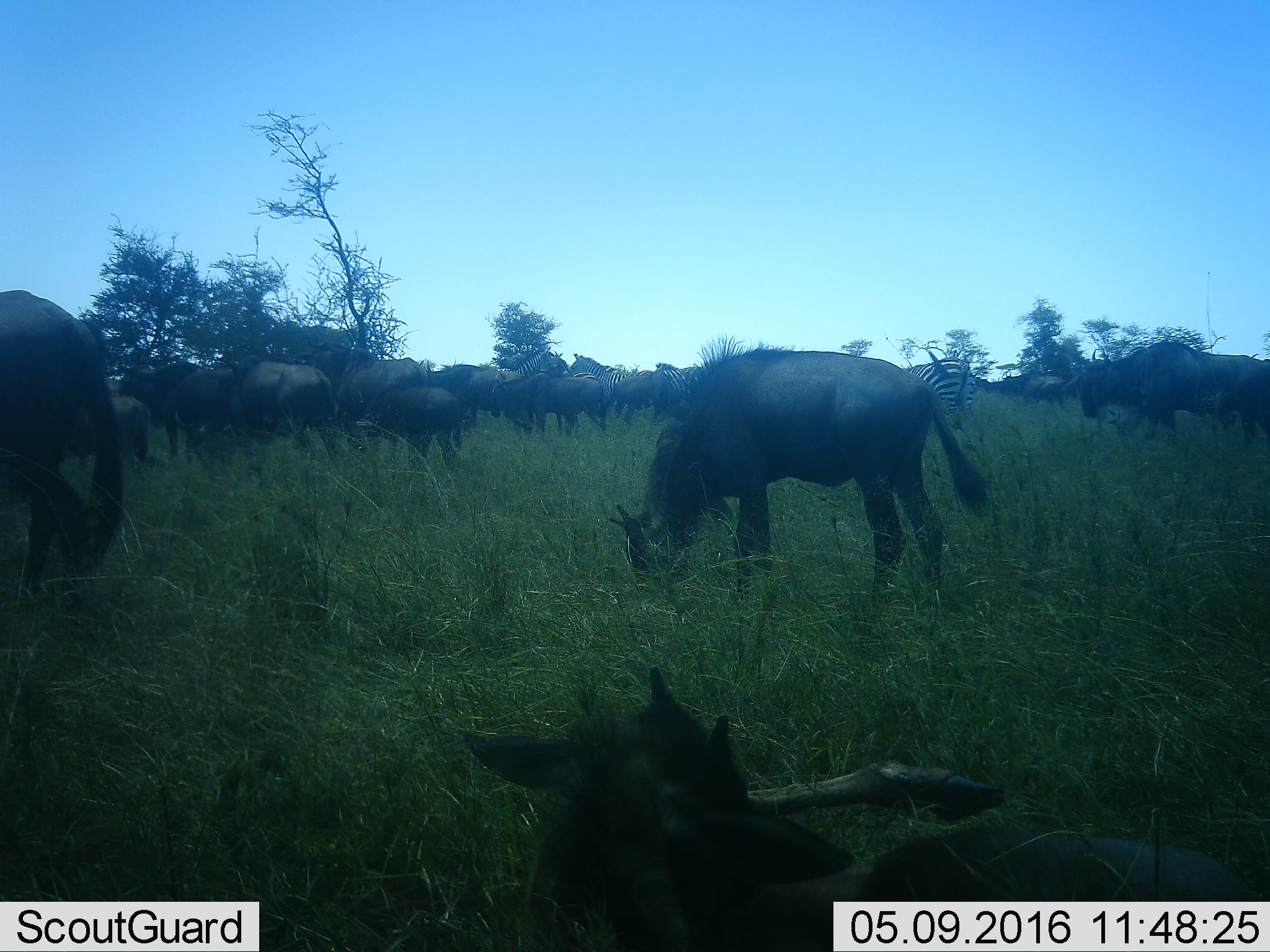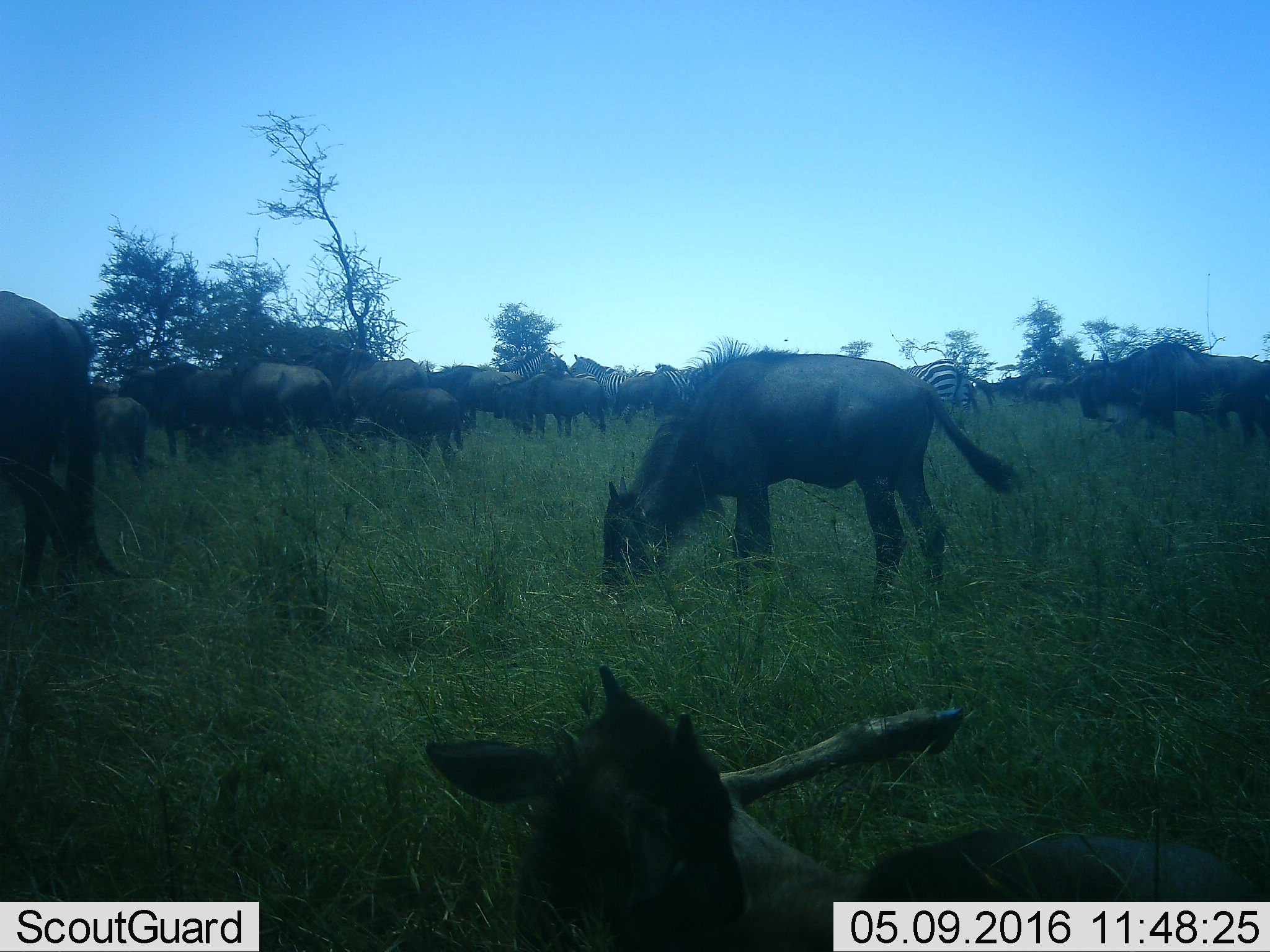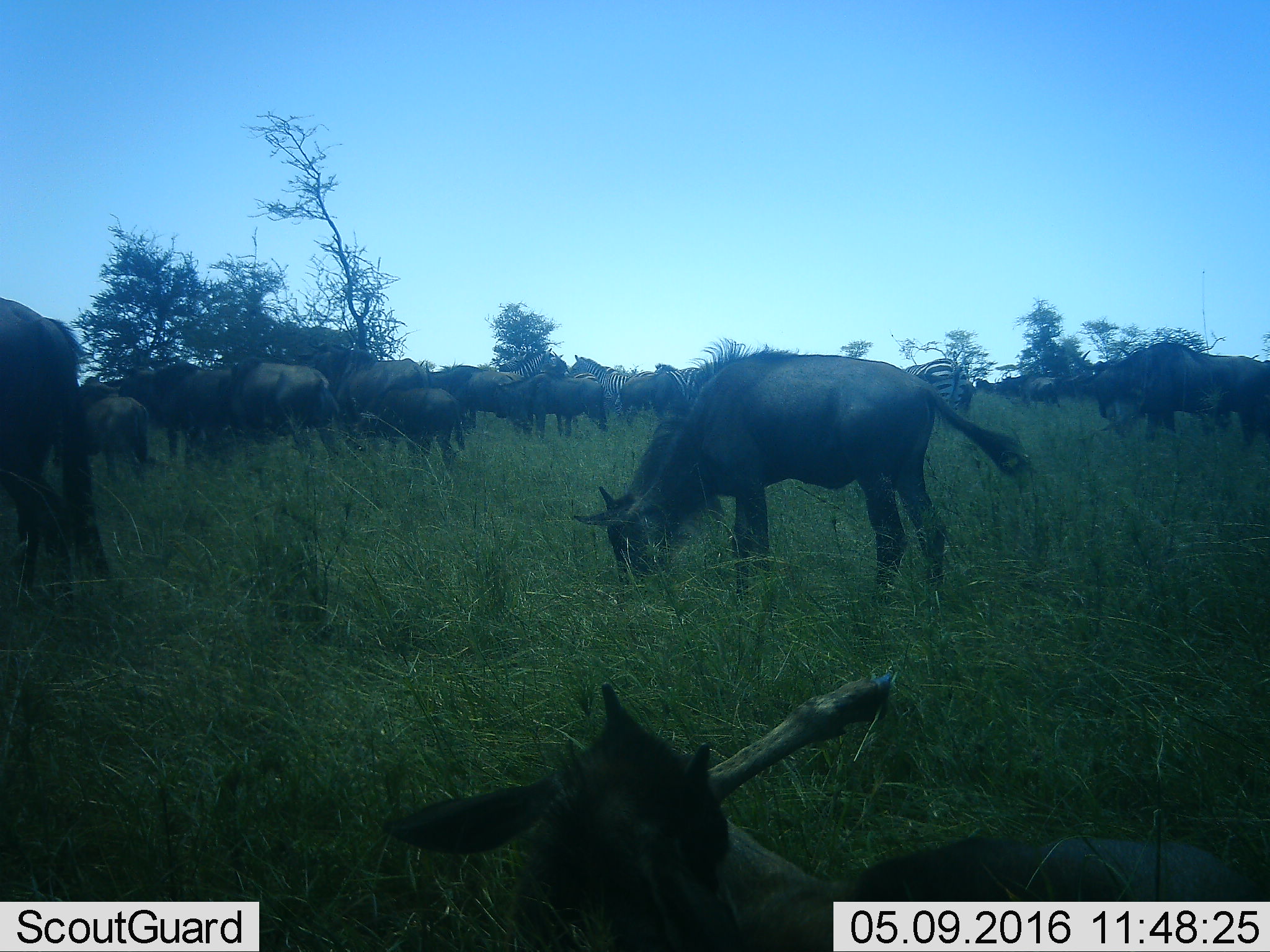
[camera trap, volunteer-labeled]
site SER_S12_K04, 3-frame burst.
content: unidentified animal